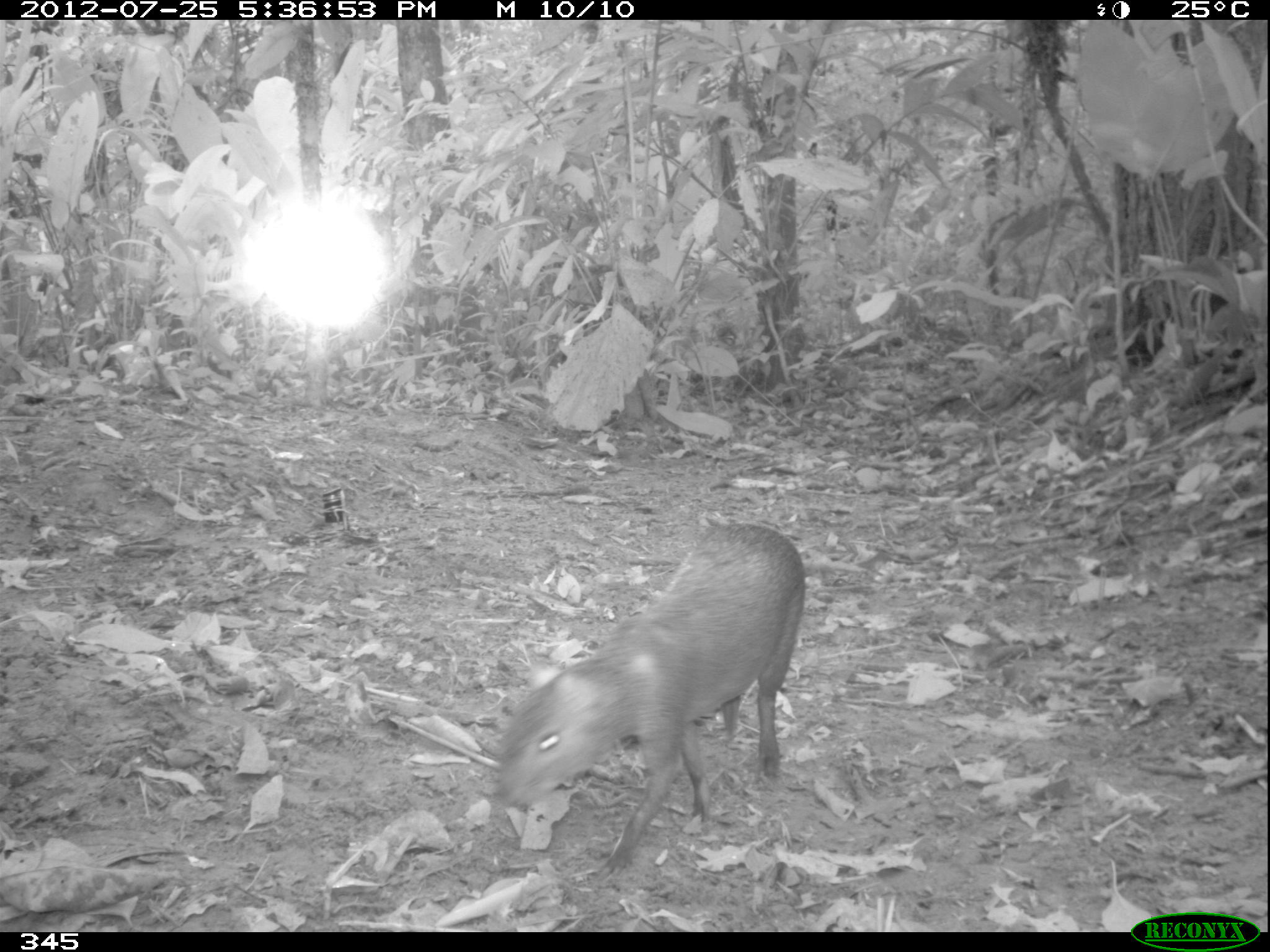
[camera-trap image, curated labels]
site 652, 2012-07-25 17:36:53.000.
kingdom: Animalia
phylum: Chordata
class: Mammalia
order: Rodentia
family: Dasyproctidae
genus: Dasyprocta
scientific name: Dasyprocta punctata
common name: central american agouti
Dasyprocta punctata (central american agouti).